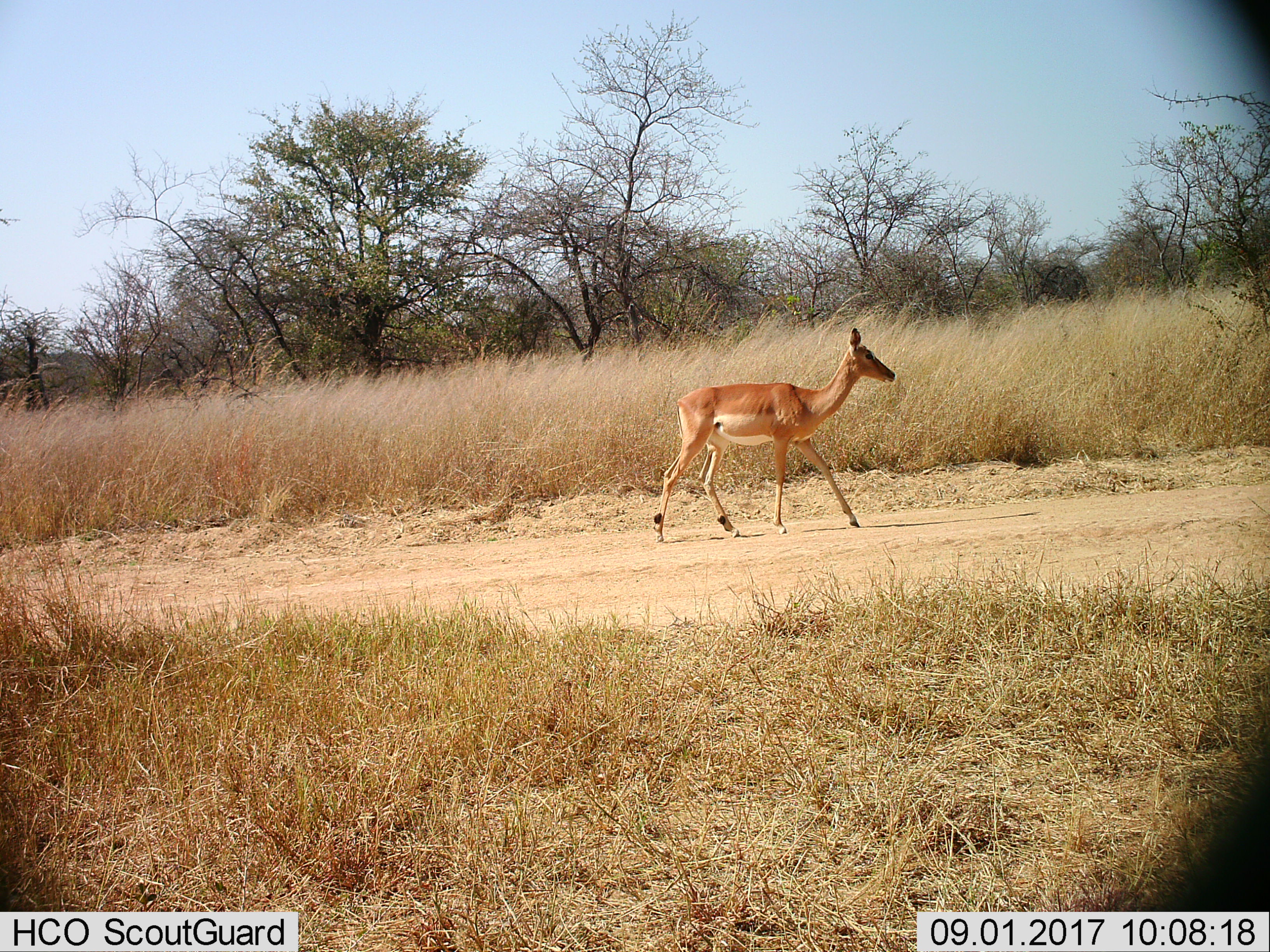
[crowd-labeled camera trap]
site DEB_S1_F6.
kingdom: Animalia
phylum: Chordata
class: Mammalia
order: Artiodactyla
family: Bovidae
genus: Aepyceros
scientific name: Aepyceros melampus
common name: impala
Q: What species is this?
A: Impala (Aepyceros melampus).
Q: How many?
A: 1.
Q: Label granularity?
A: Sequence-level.